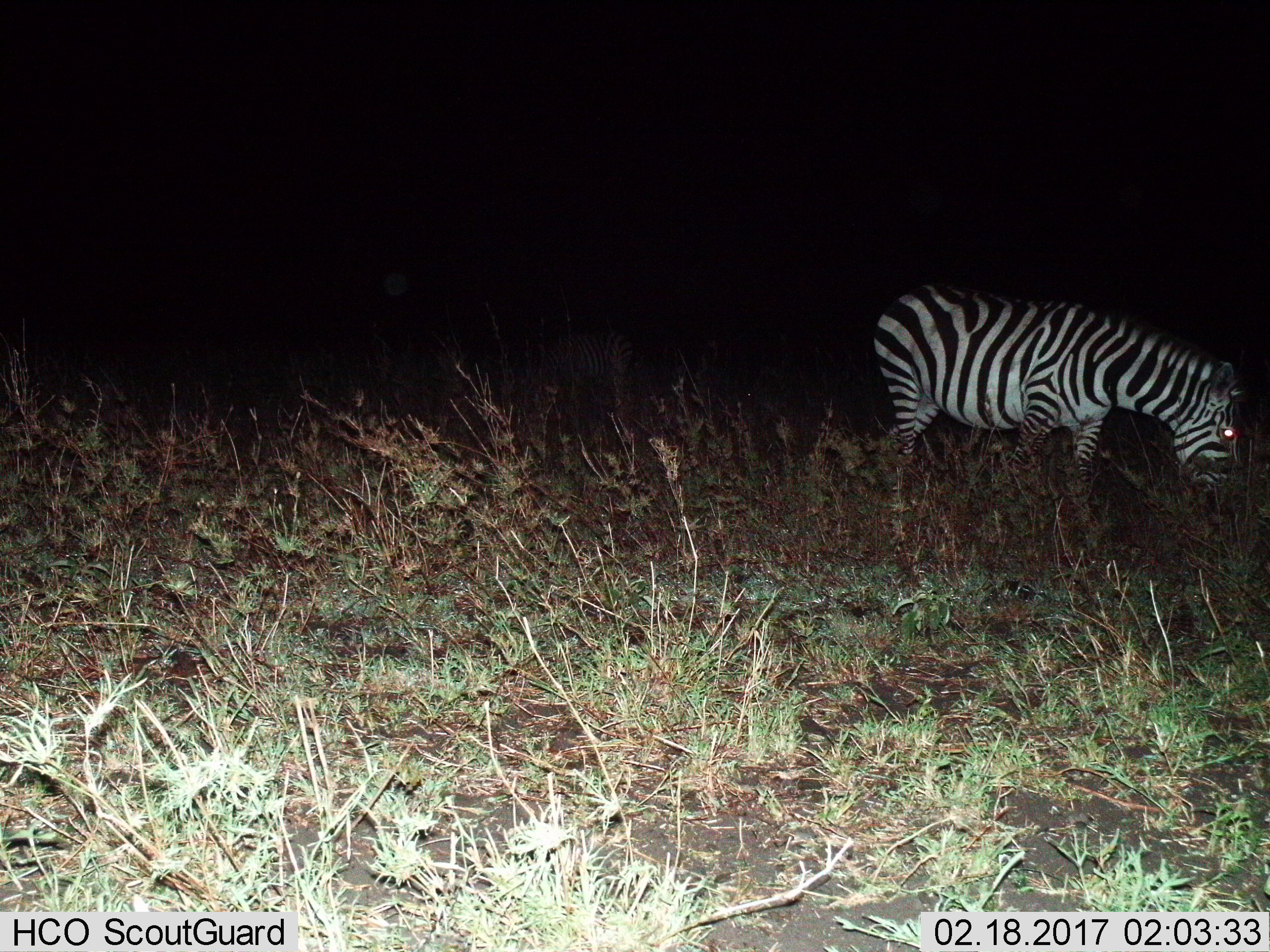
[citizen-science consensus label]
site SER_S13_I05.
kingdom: Animalia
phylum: Chordata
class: Mammalia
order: Perissodactyla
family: Equidae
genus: Equus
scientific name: Equus quagga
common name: plains zebra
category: zebraplains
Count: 1.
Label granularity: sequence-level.